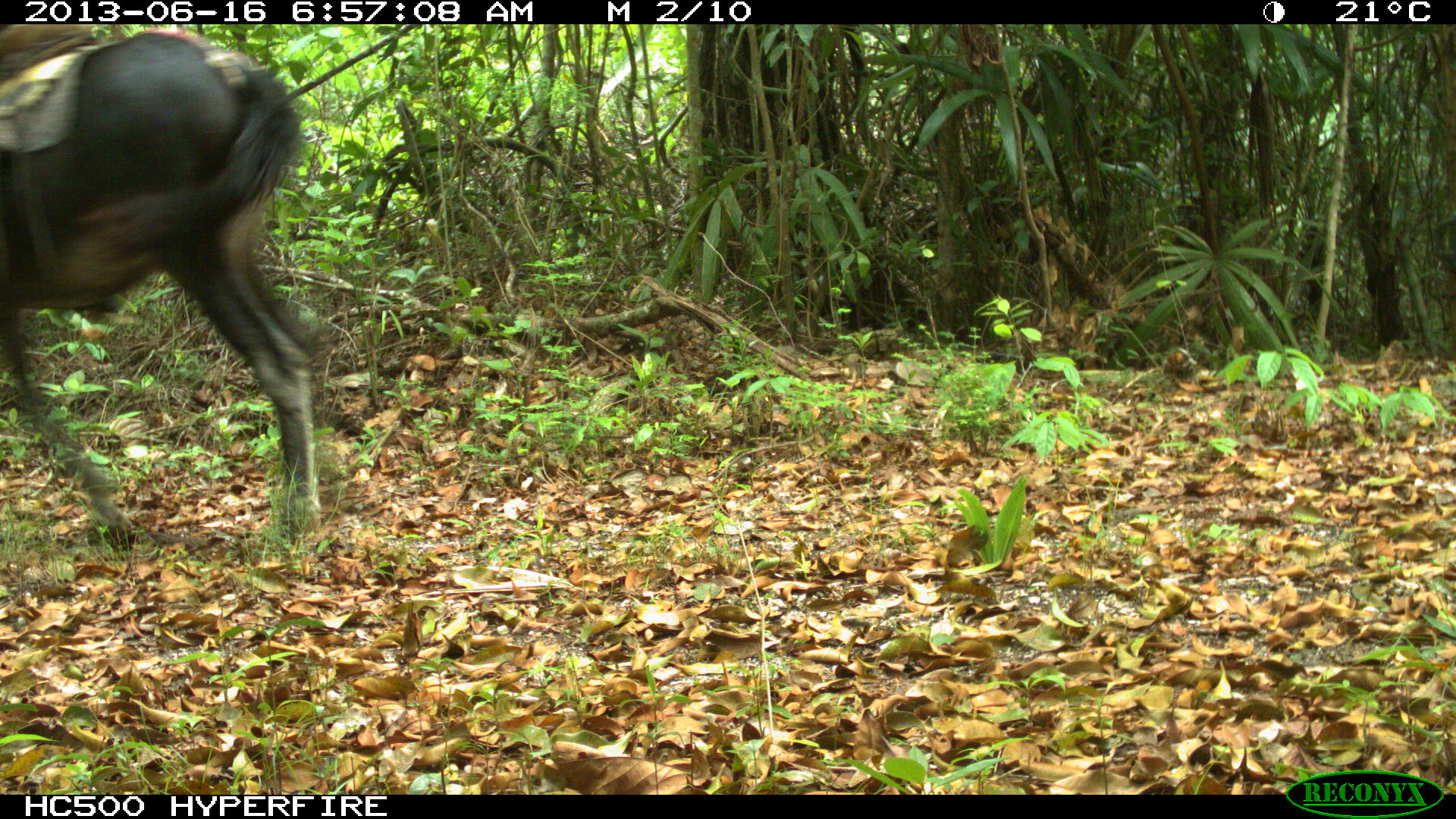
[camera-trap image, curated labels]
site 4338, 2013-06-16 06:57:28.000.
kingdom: Animalia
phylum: Chordata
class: Mammalia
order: Perissodactyla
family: Equidae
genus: Equus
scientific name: Equus ferus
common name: wild horse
Equus ferus (wild horse), count 1.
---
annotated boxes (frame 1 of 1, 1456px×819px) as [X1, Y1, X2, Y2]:
equus ferus: [0, 27, 324, 551]